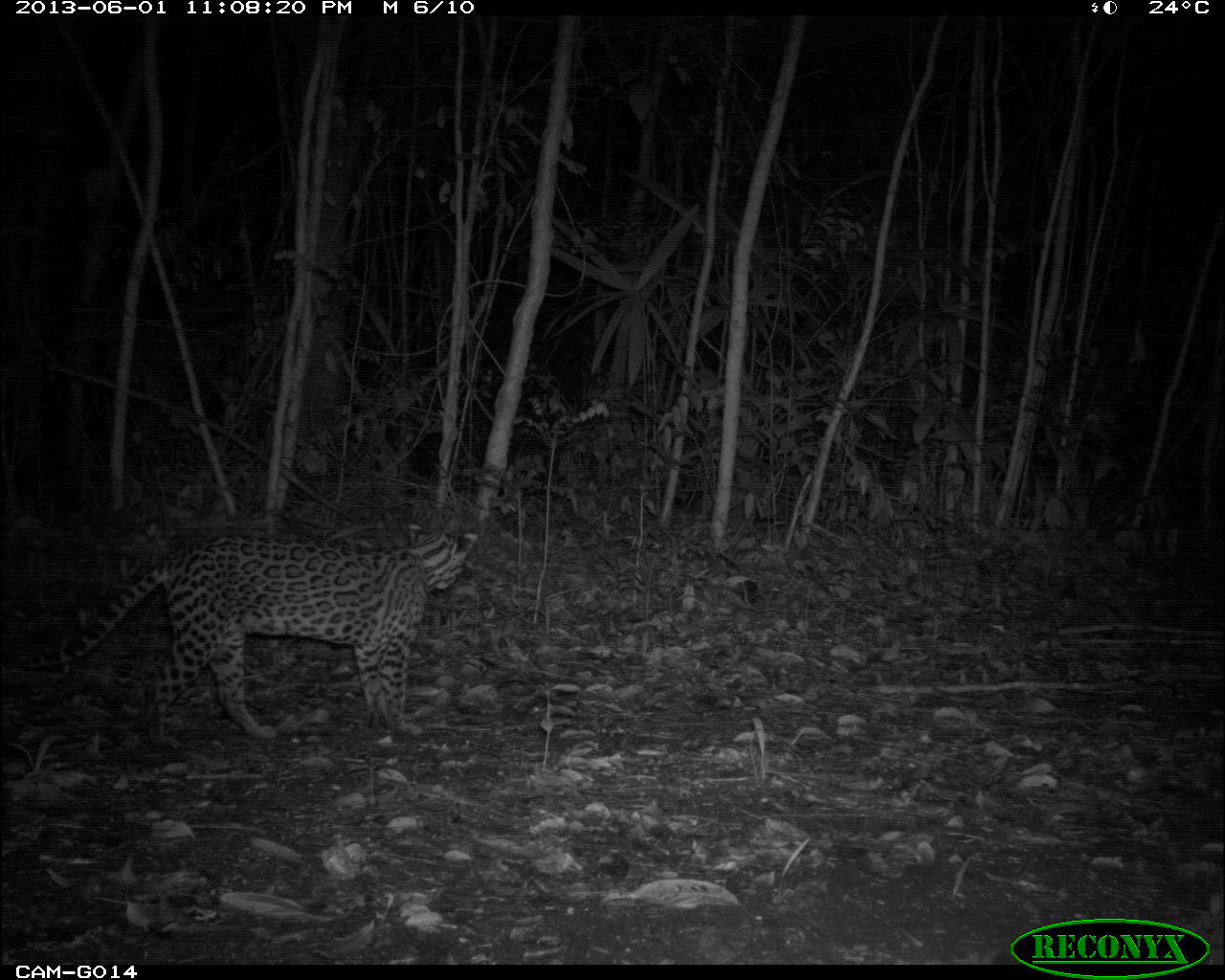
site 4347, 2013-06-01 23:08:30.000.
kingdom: Animalia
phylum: Chordata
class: Mammalia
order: Carnivora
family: Felidae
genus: Leopardus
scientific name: Leopardus pardalis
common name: ocelot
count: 1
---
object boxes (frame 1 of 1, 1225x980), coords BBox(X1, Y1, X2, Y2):
leopardus pardalis: BBox(16, 522, 479, 742)